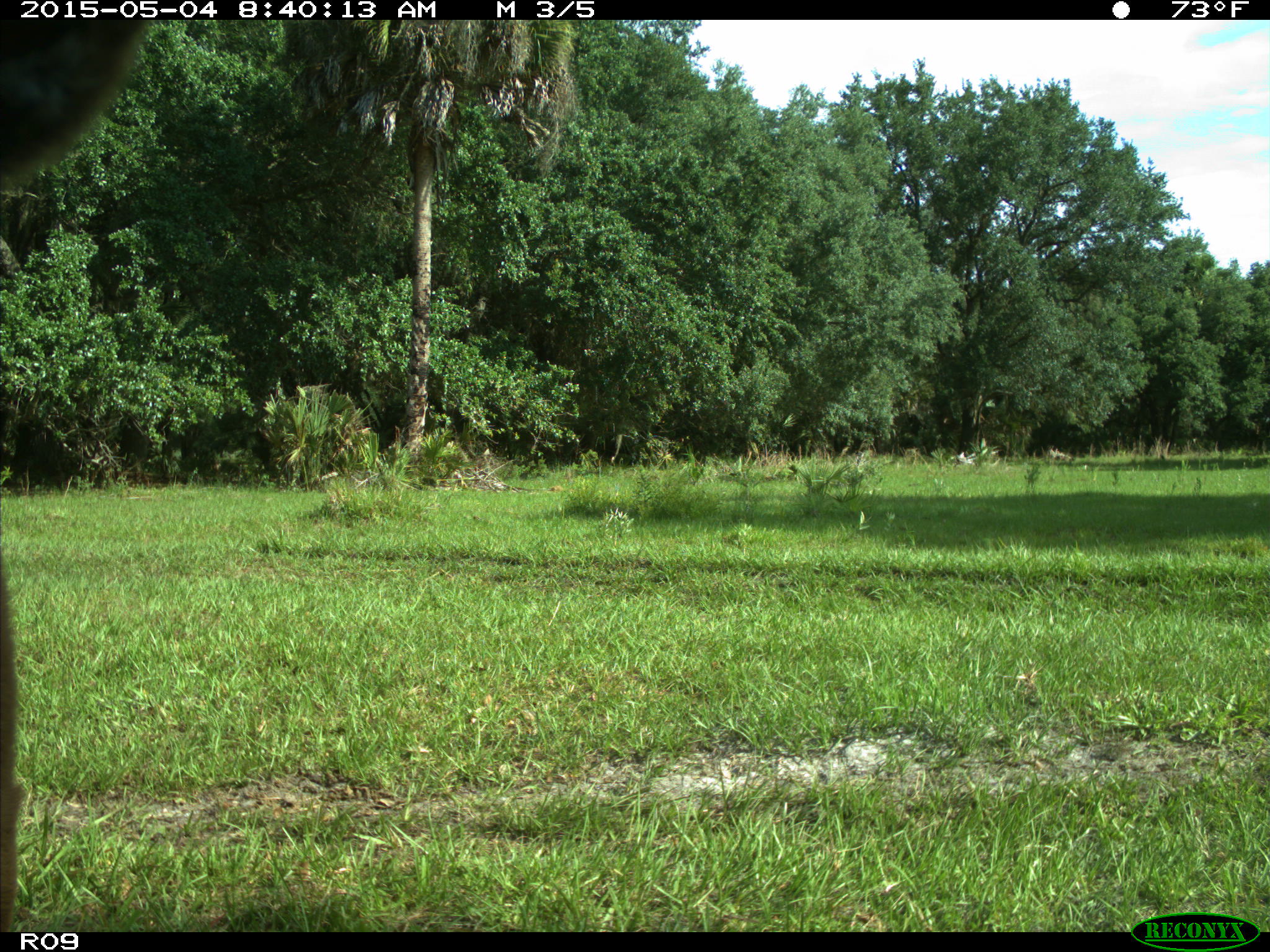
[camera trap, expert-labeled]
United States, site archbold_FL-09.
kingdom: Animalia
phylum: Chordata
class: Mammalia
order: Artiodactyla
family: Bovidae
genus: Bos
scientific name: Bos taurus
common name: domestic cow